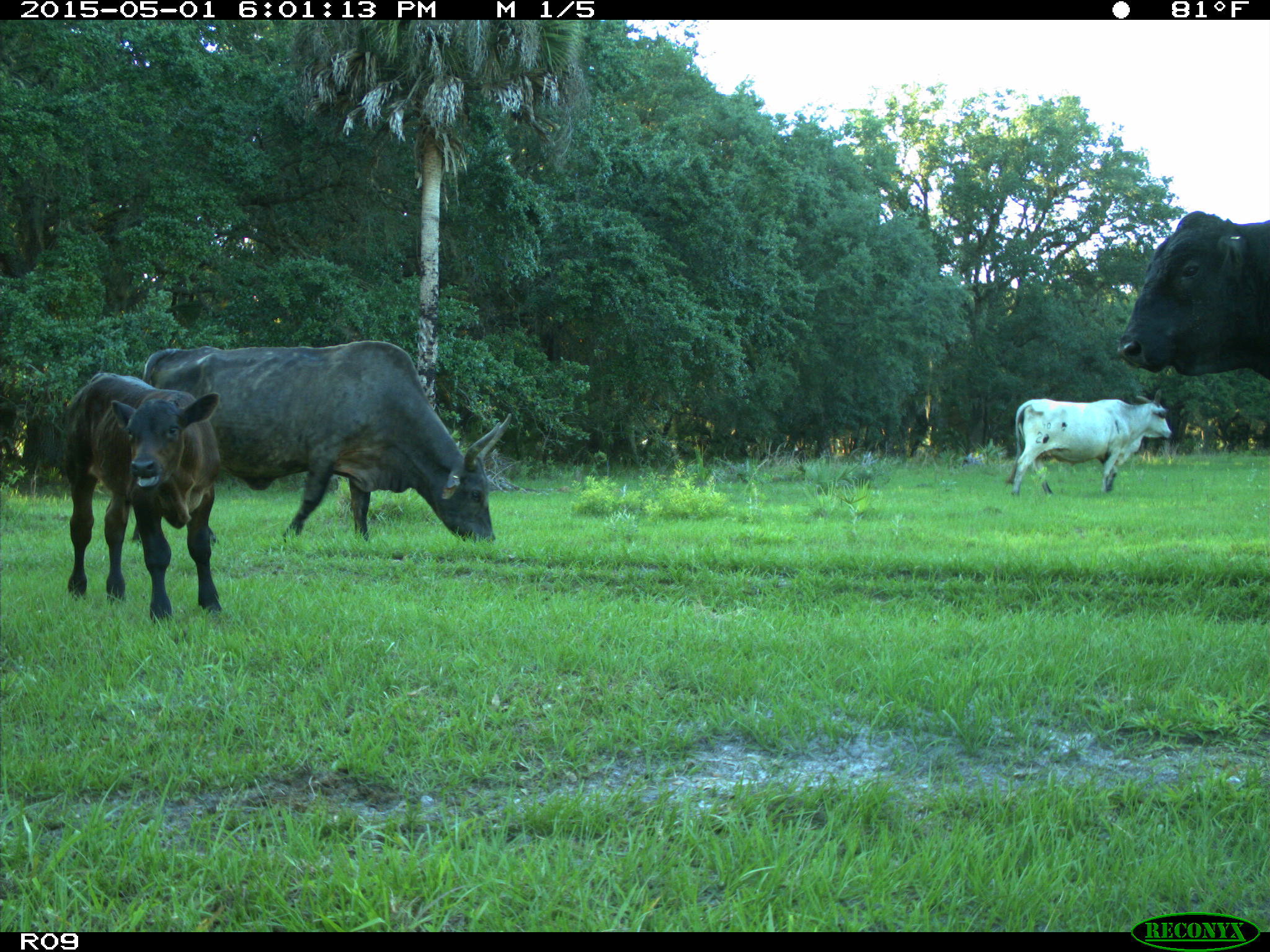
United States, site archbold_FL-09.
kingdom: Animalia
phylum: Chordata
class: Mammalia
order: Artiodactyla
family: Bovidae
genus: Bos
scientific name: Bos taurus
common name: domestic cow